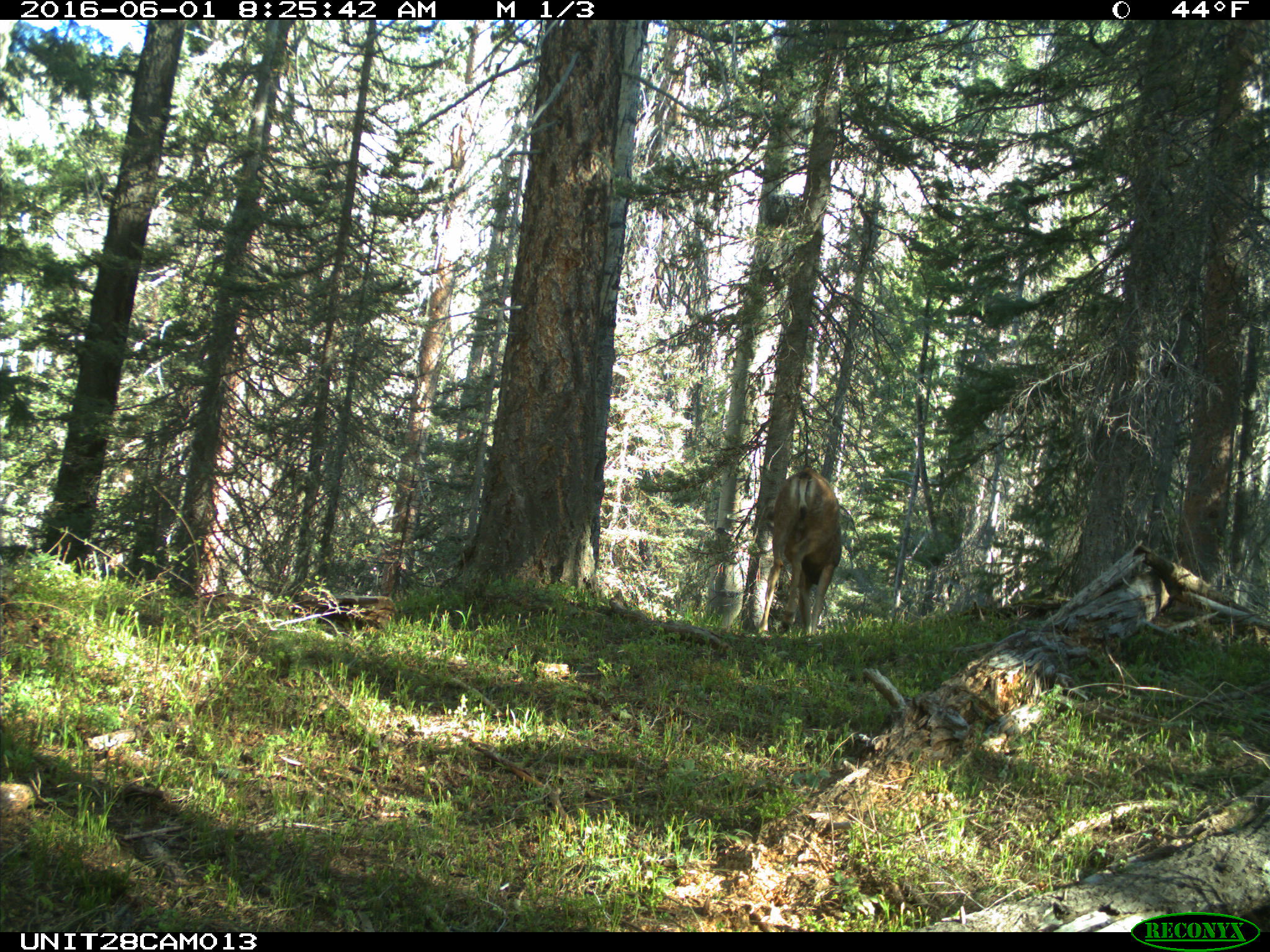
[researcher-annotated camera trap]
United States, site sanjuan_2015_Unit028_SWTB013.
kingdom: Animalia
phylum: Chordata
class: Mammalia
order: Artiodactyla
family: Cervidae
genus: Odocoileus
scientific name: Odocoileus hemionus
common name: mule deer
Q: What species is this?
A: Odocoileus hemionus (mule deer).